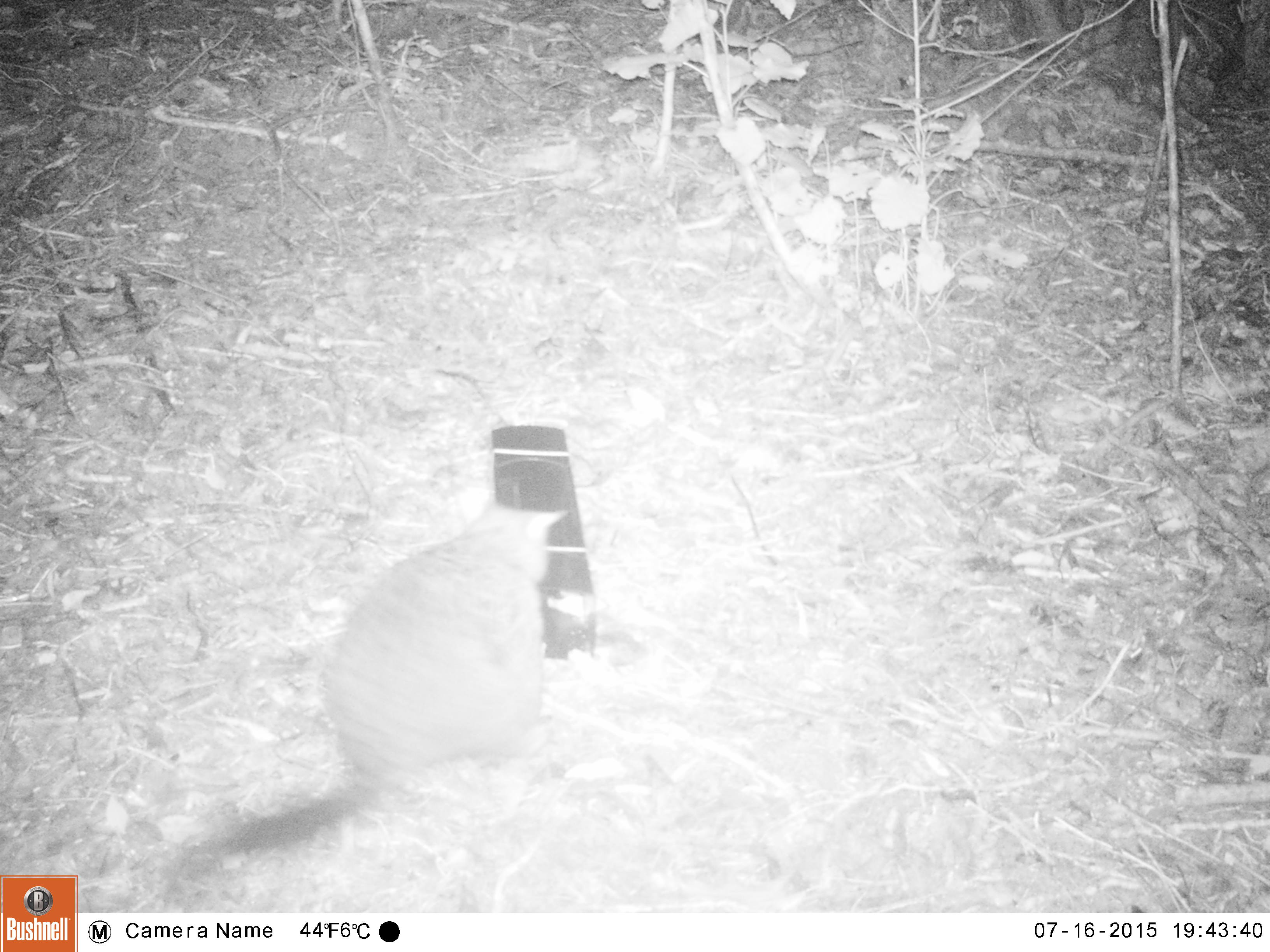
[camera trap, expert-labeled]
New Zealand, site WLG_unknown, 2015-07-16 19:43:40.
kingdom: Animalia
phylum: Chordata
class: Mammalia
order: Diprotodontia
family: Phalangeridae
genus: Trichosurus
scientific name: Trichosurus vulpecula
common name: common brushtail possum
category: possum